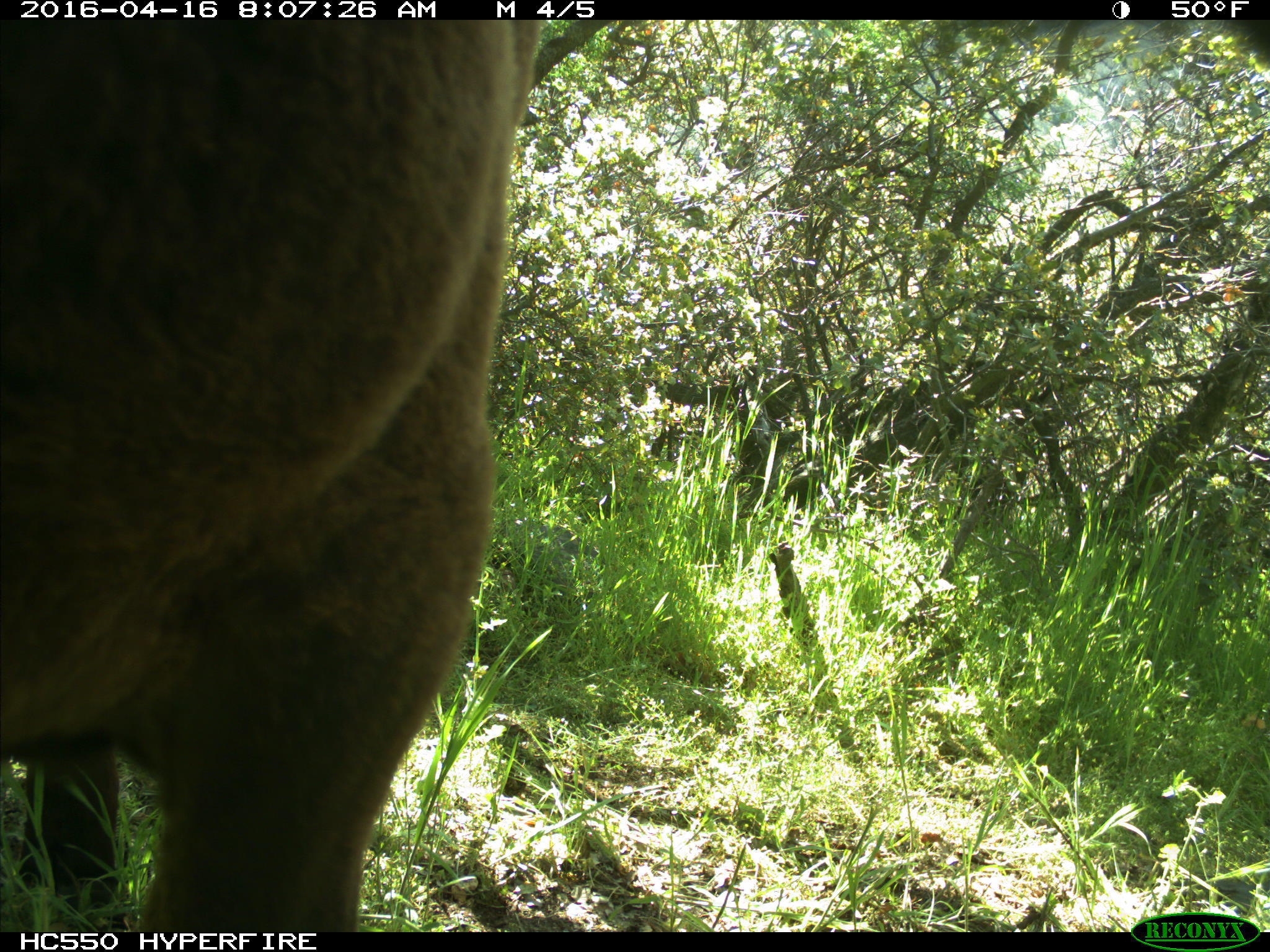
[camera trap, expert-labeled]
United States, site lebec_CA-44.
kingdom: Animalia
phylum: Chordata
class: Mammalia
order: Artiodactyla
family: Bovidae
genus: Bos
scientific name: Bos taurus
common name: domestic cow